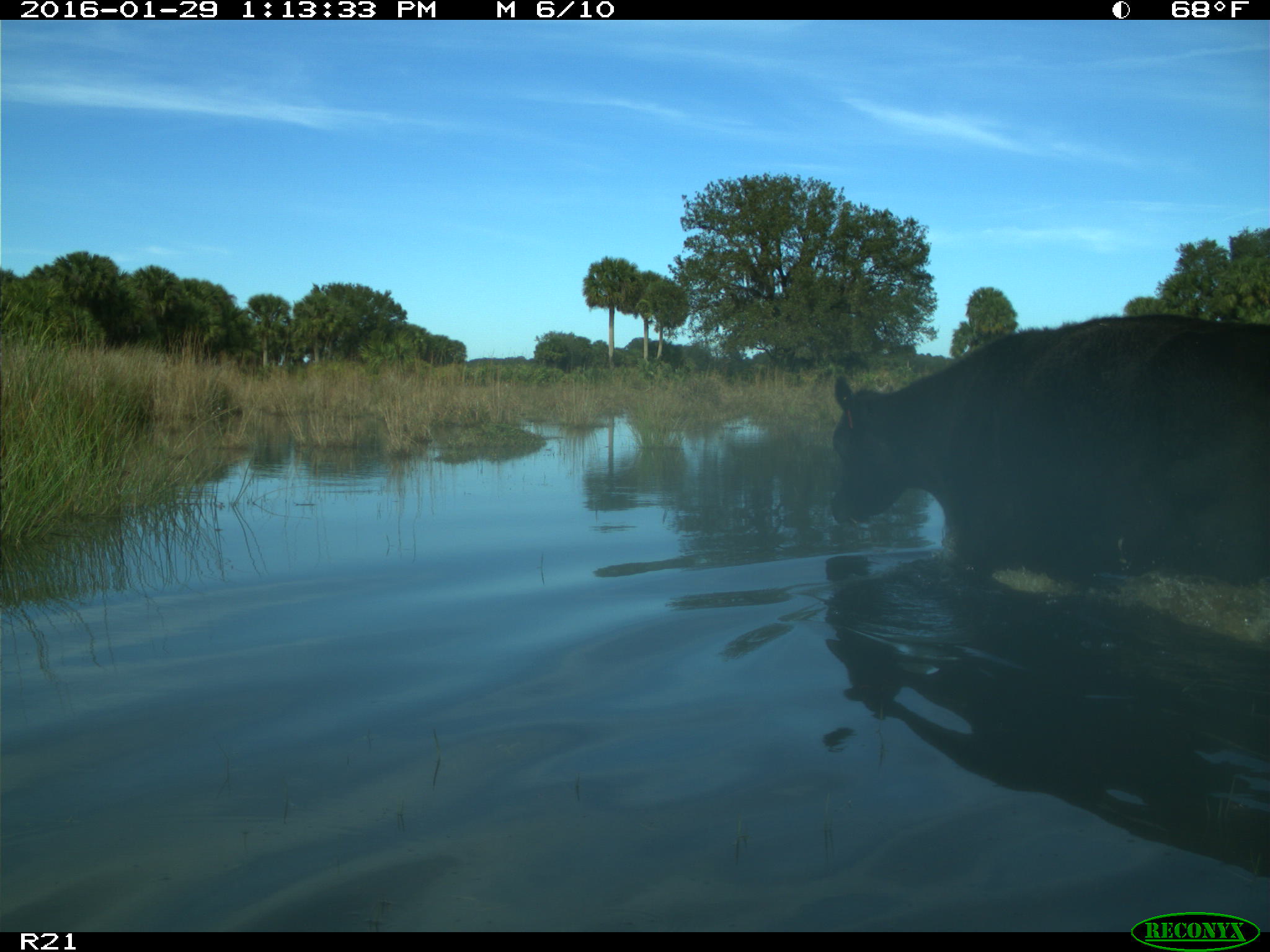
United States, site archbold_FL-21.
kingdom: Animalia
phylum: Chordata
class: Mammalia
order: Artiodactyla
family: Bovidae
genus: Bos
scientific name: Bos taurus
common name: domestic cow